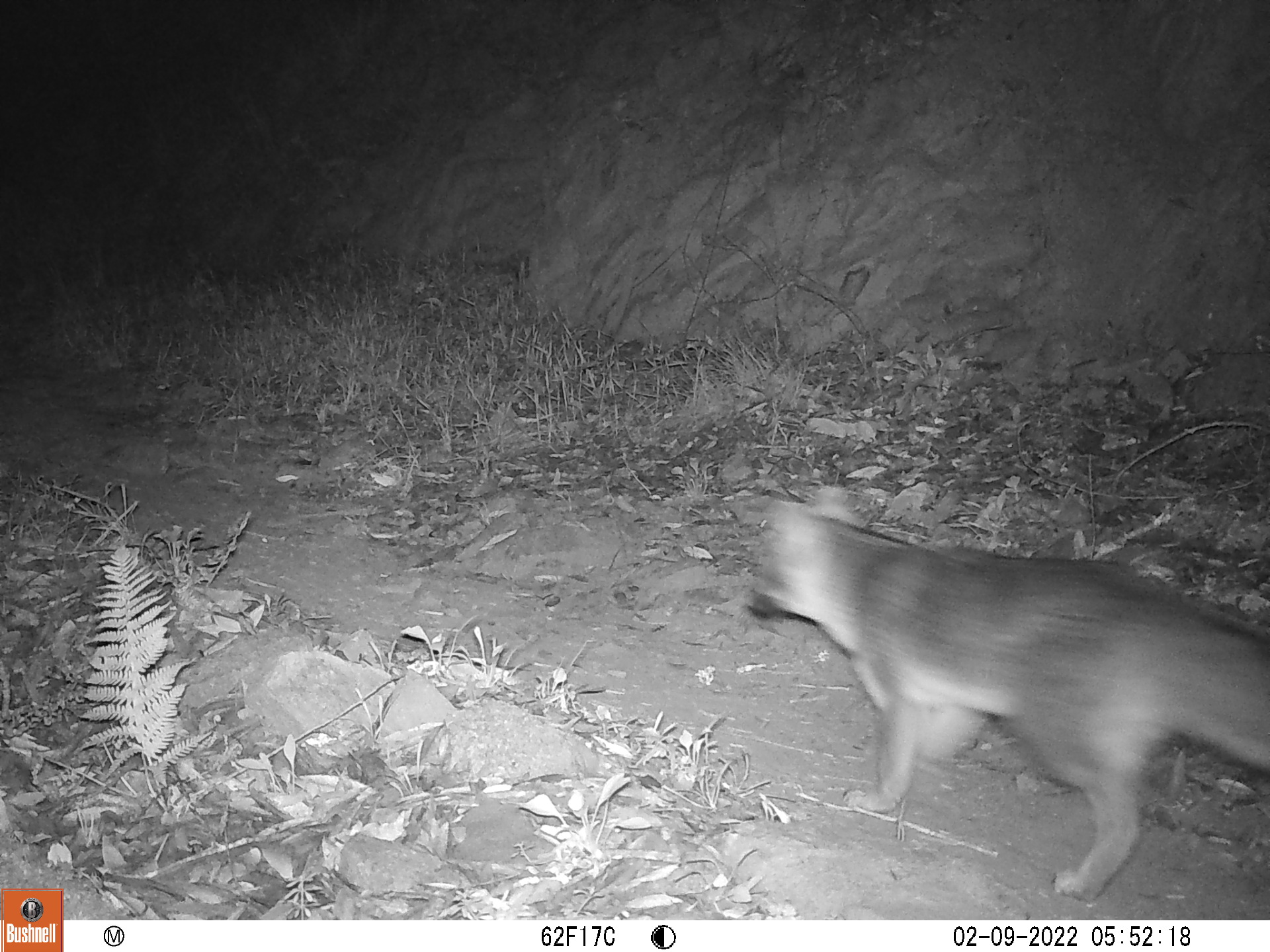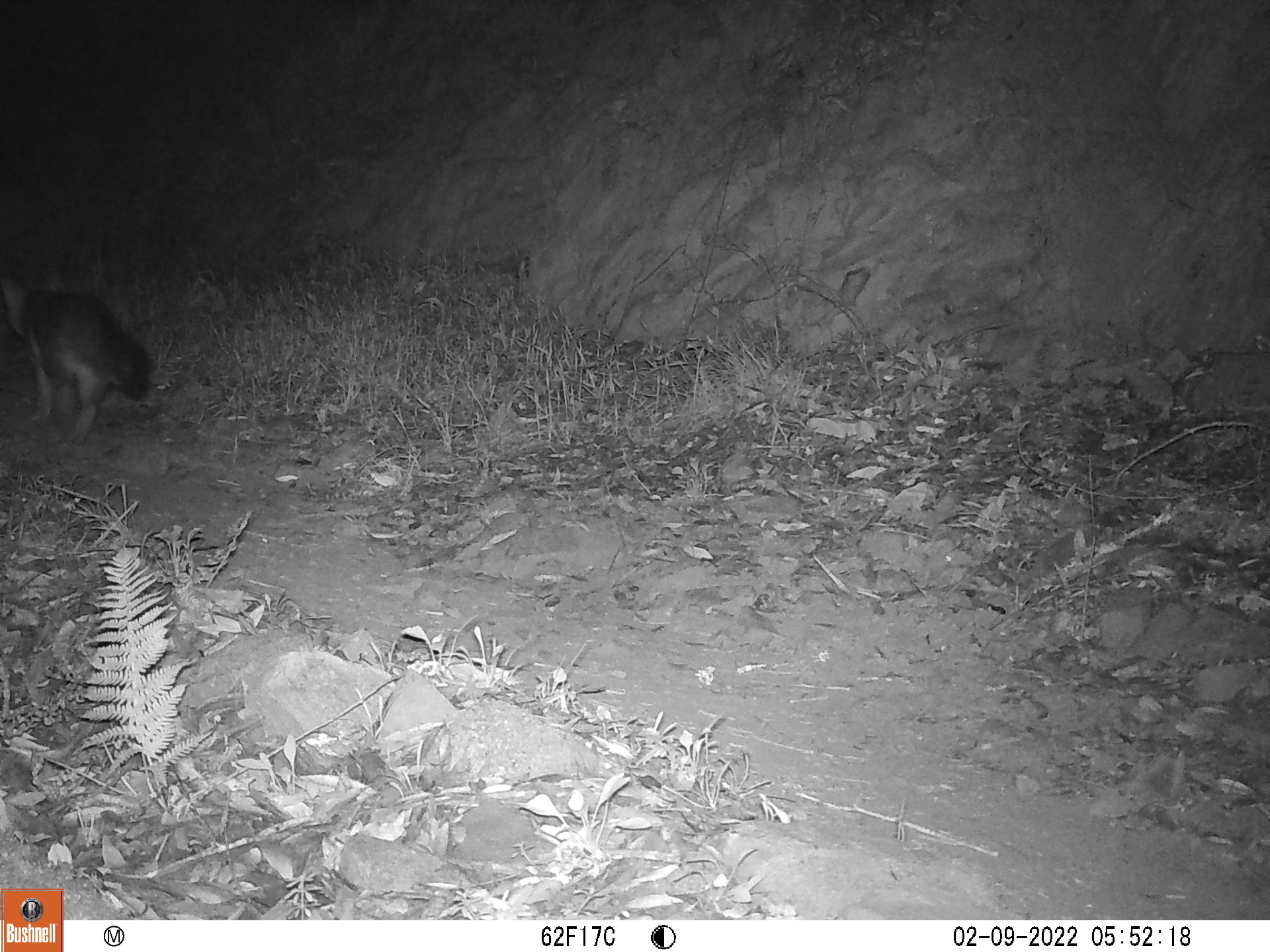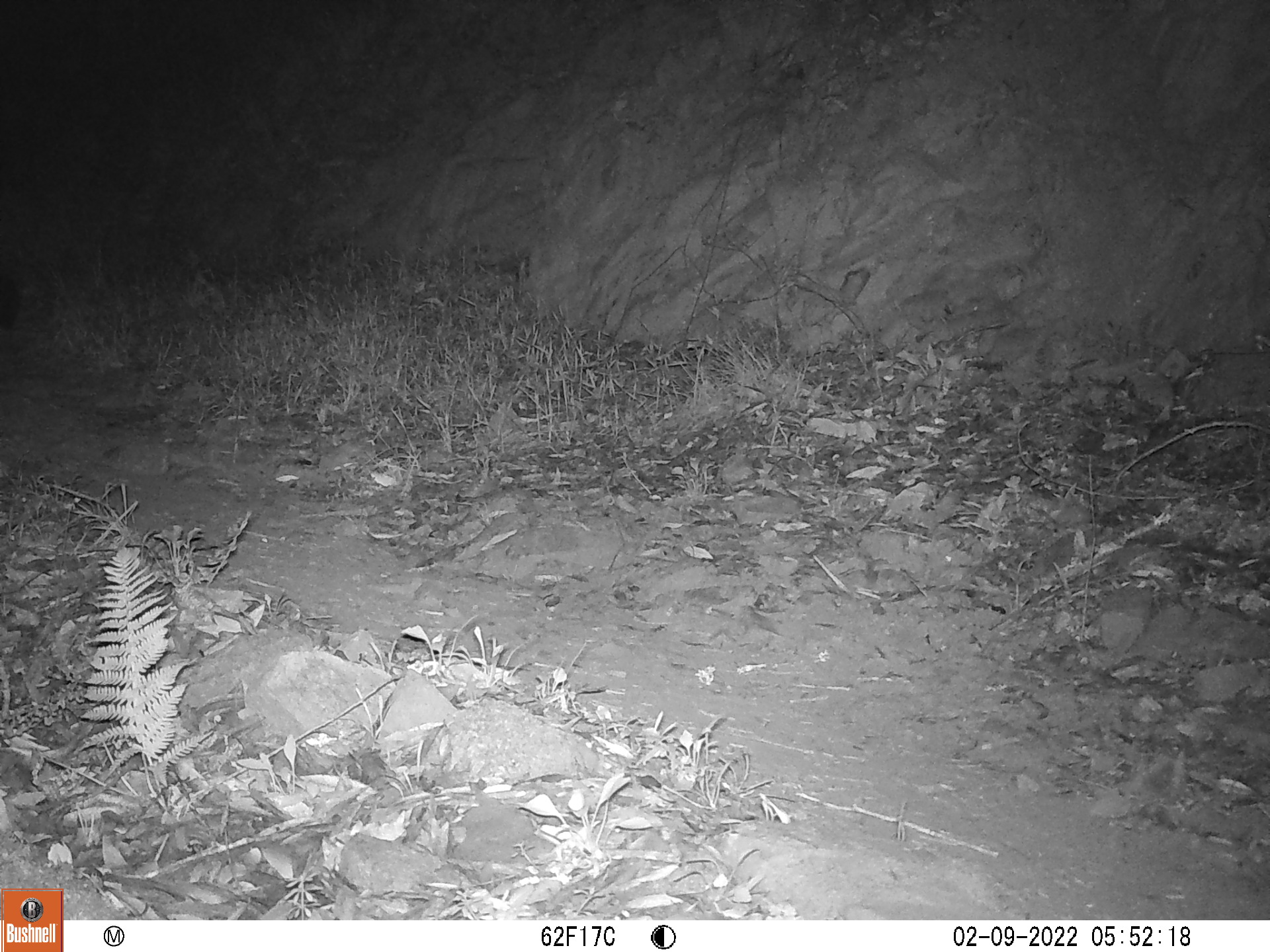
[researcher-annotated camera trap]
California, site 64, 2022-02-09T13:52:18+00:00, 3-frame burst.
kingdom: Animalia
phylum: Chordata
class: Mammalia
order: Carnivora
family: Canidae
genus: Urocyon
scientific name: Urocyon cinereoargenteus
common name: gray fox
Gray fox (Urocyon cinereoargenteus).